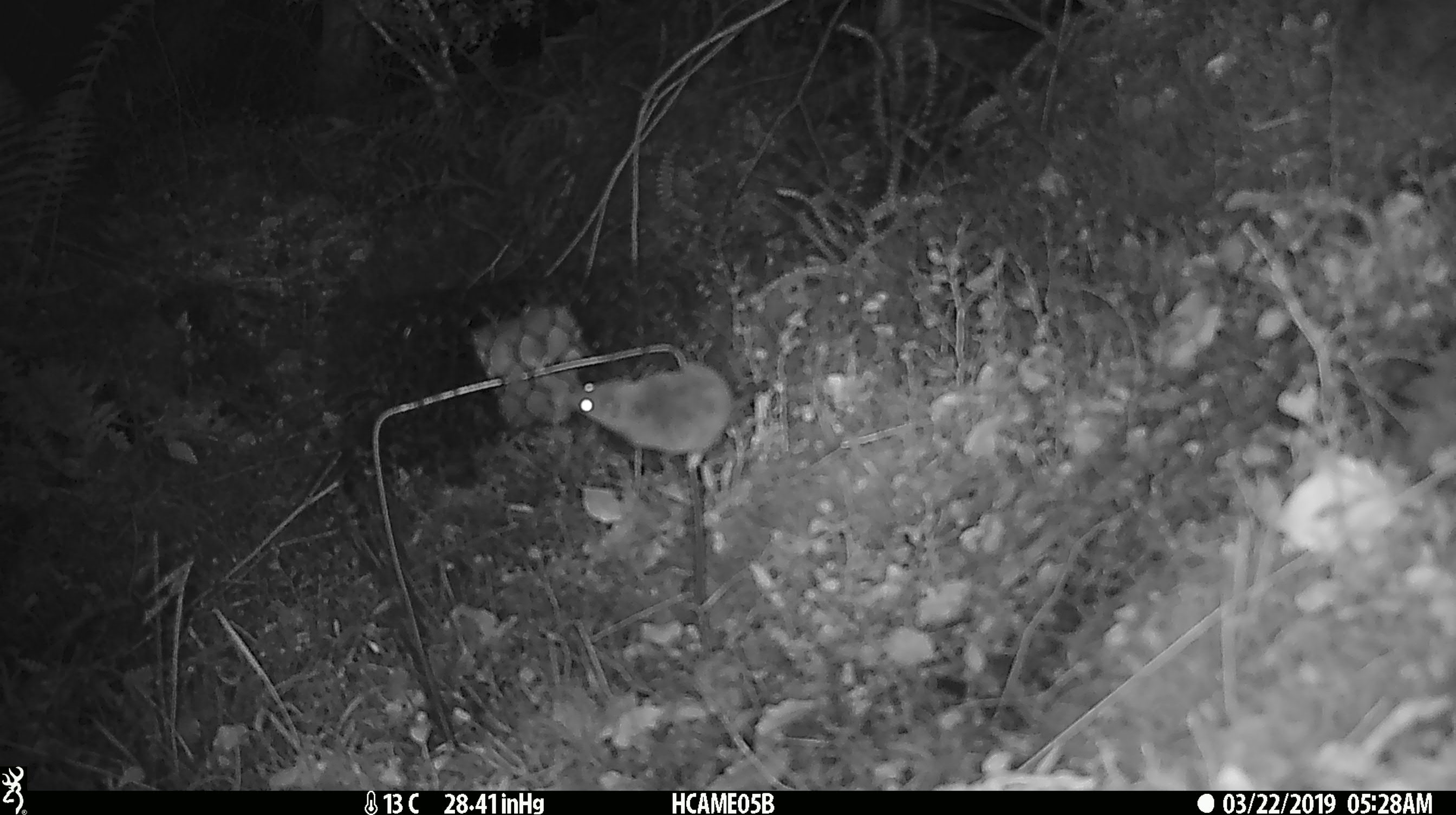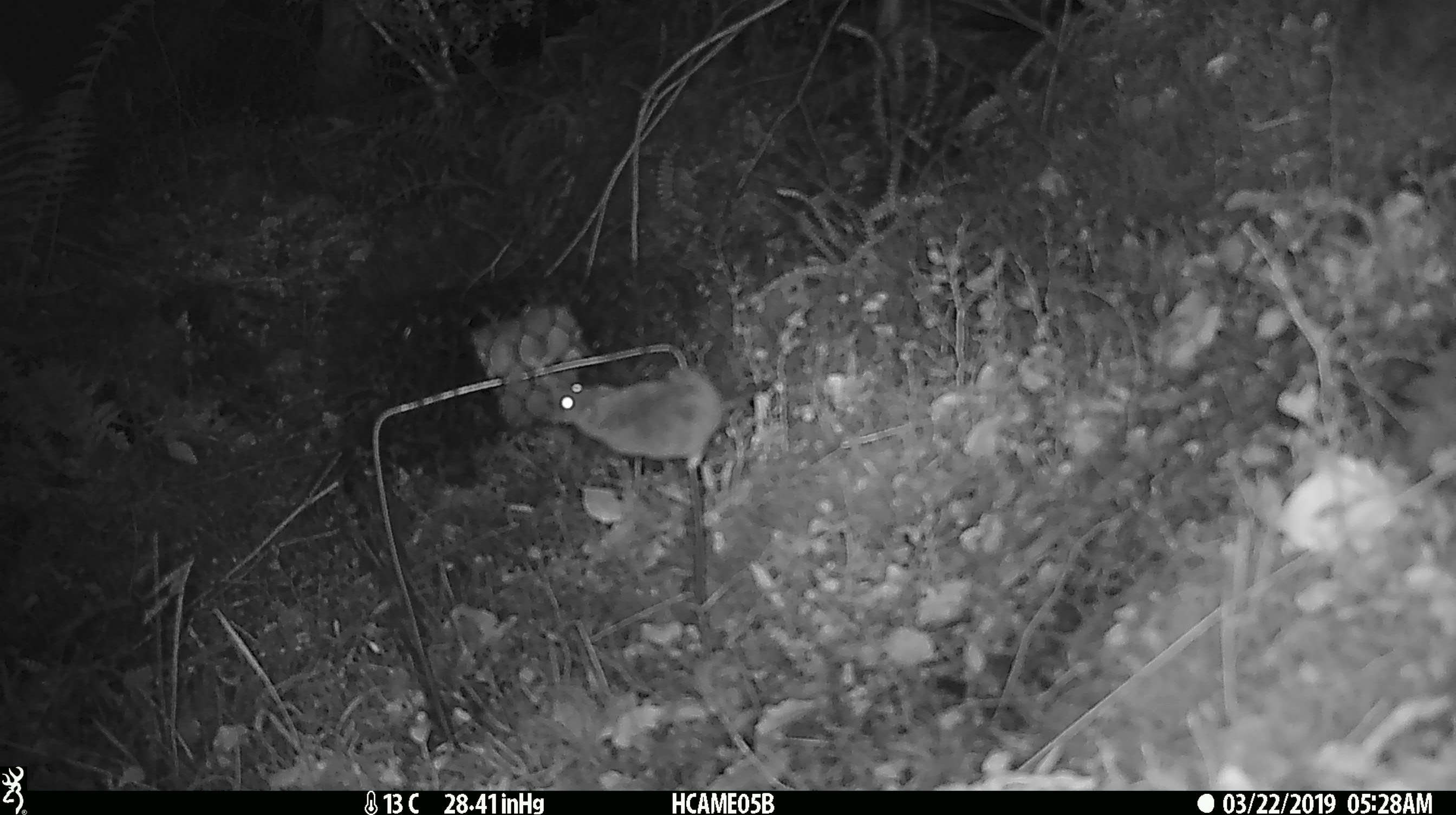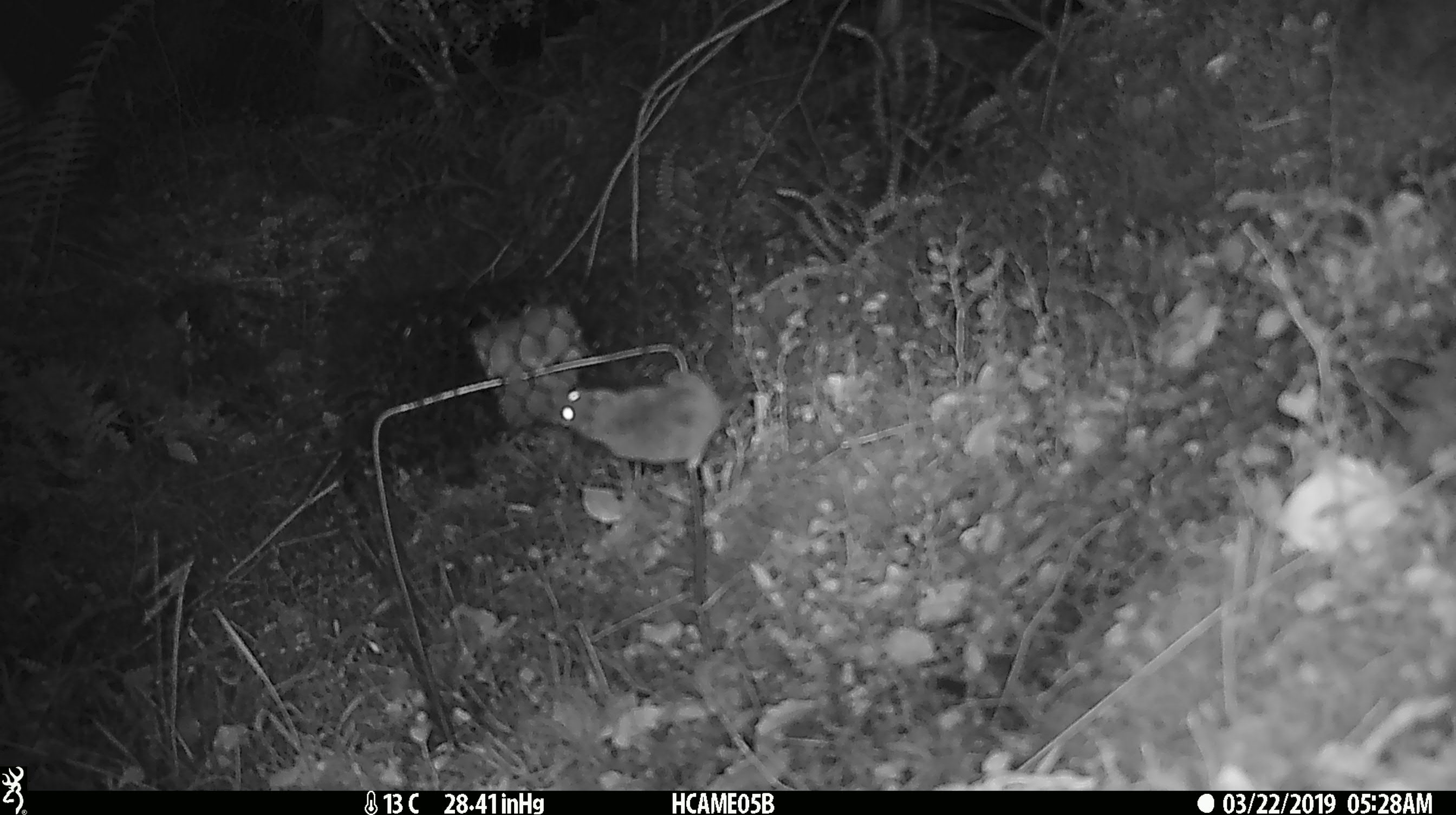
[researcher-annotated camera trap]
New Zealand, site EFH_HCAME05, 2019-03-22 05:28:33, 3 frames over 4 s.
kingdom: Animalia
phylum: Chordata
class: Mammalia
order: Rodentia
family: Muridae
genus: Mus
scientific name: Mus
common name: mouse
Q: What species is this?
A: Mouse (Mus).